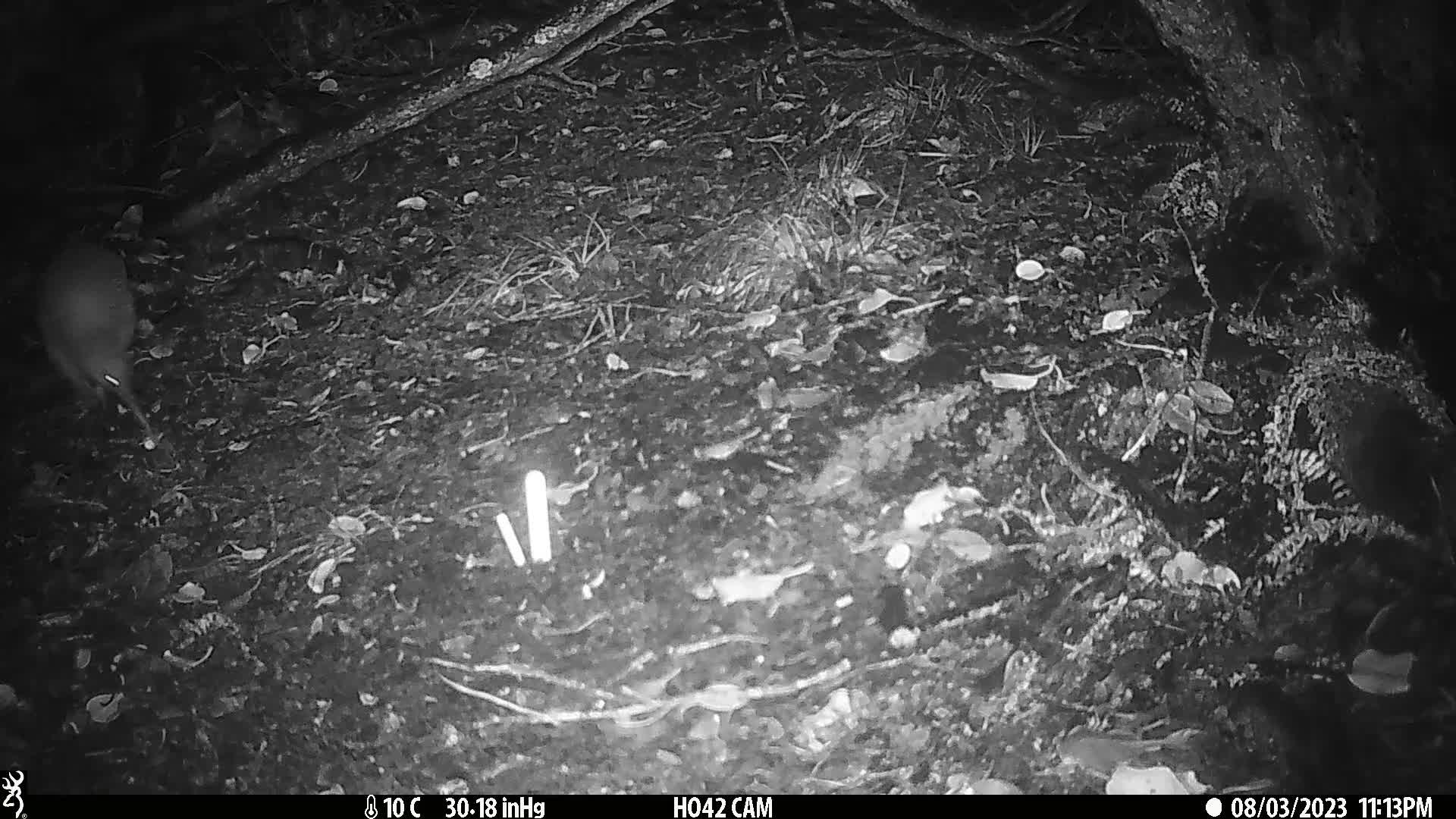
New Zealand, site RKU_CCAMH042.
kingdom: Animalia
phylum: Chordata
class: Aves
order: Apterygiformes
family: Apterygidae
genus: Apteryx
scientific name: Apteryx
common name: kiwi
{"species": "kiwi (Apteryx)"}